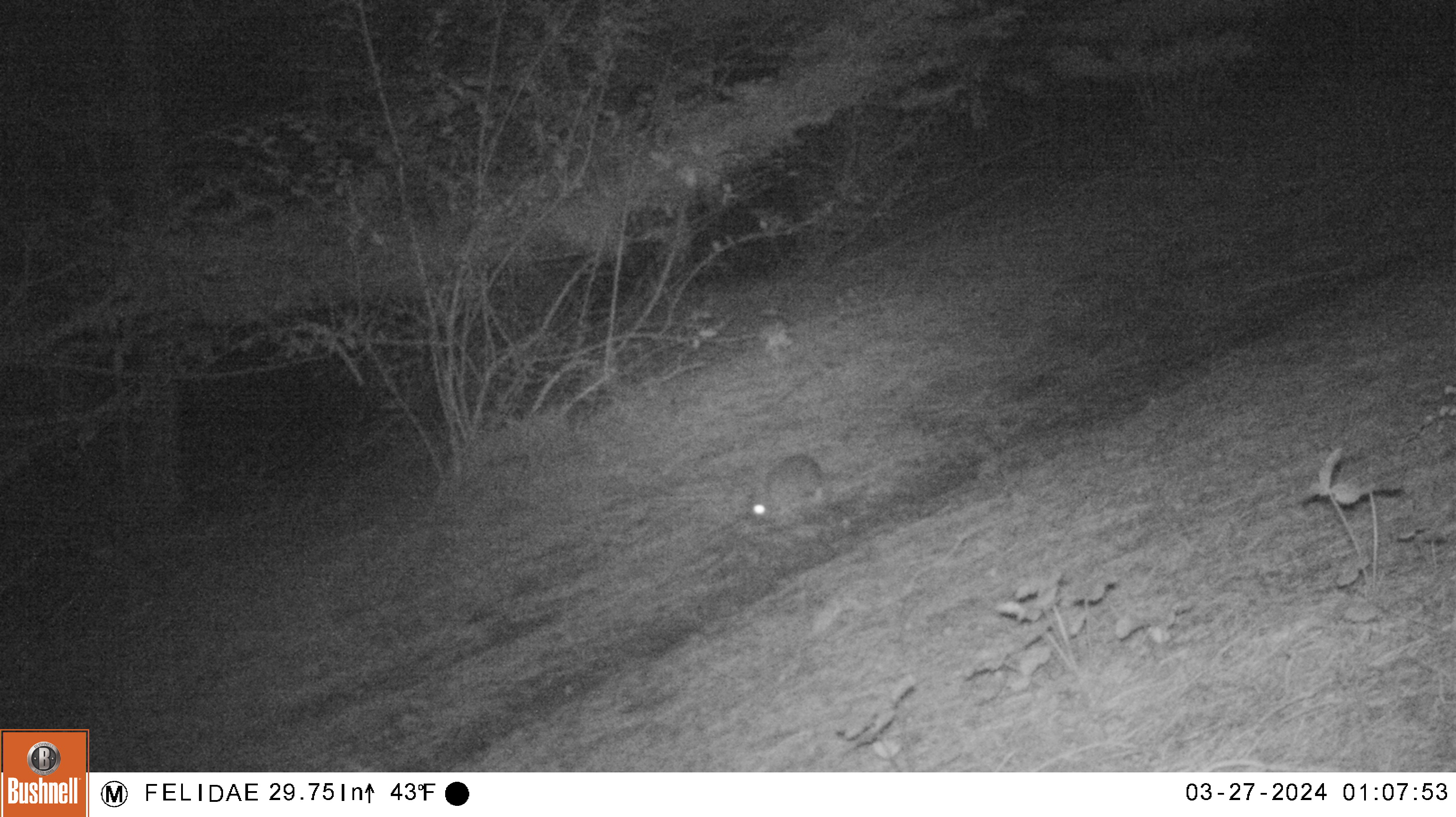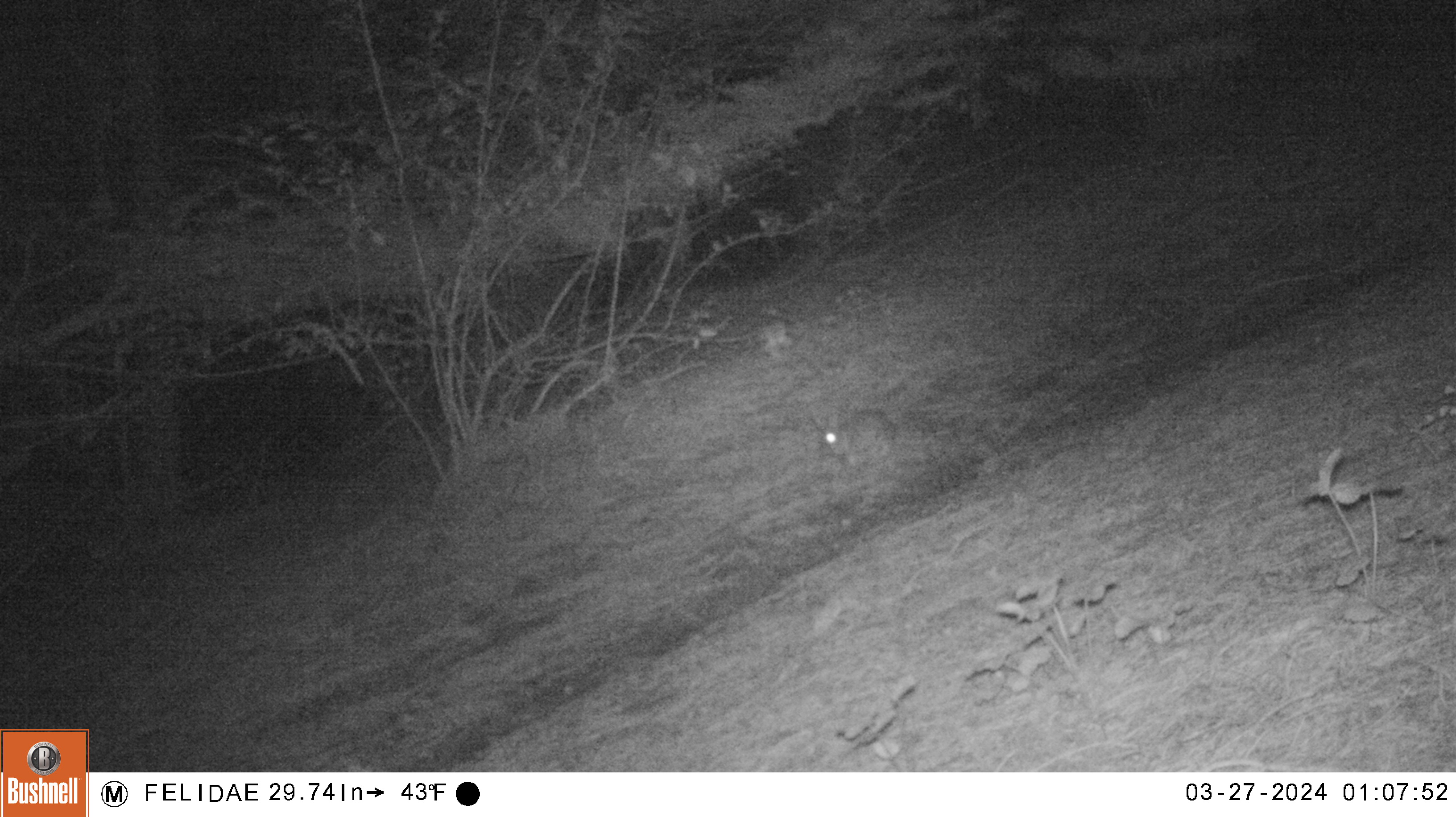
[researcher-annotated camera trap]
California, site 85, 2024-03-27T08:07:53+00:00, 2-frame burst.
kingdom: Animalia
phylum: Chordata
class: Mammalia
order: Lagomorpha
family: Leporidae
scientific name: Leporidae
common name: rabbit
Rabbit (Leporidae).